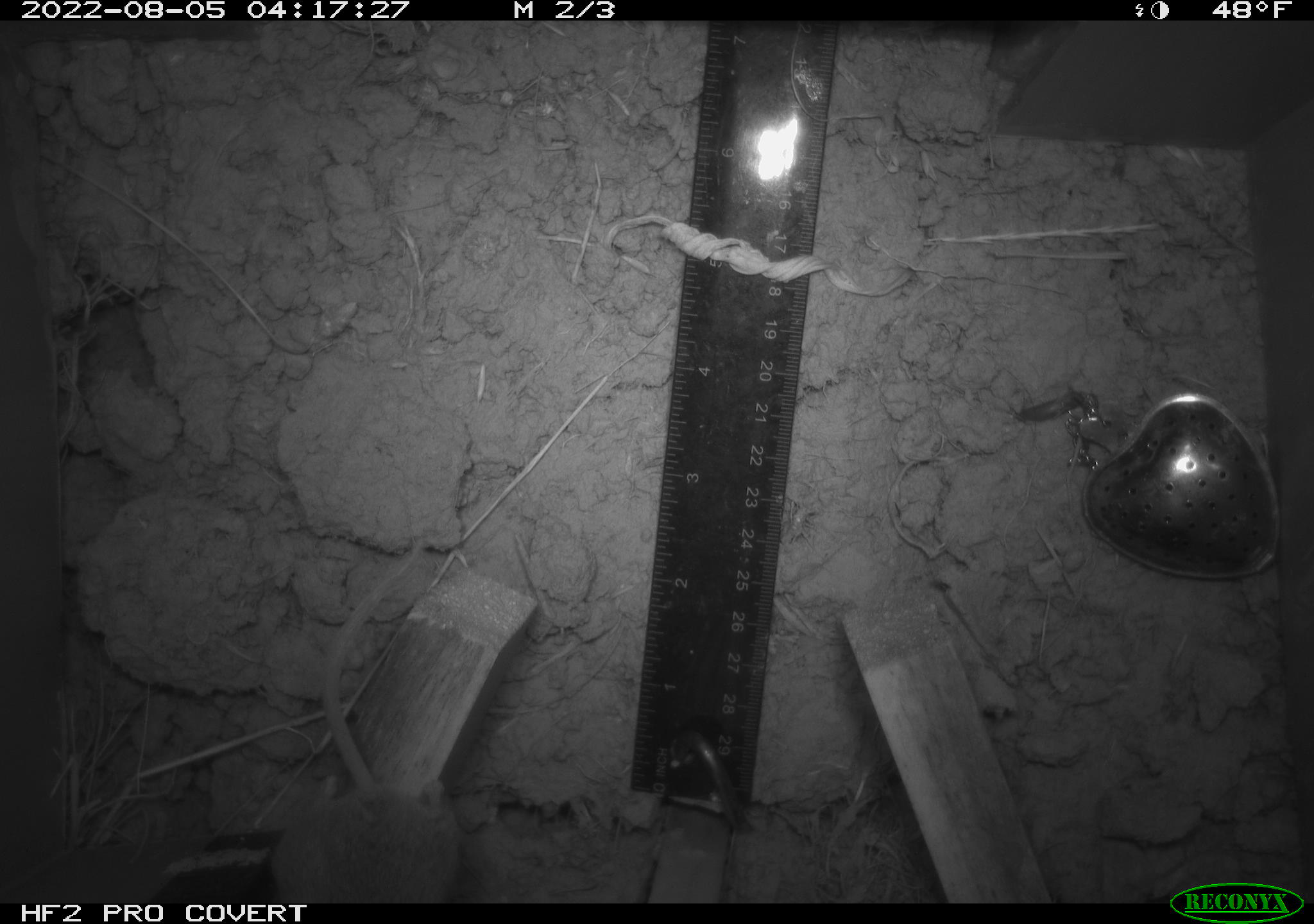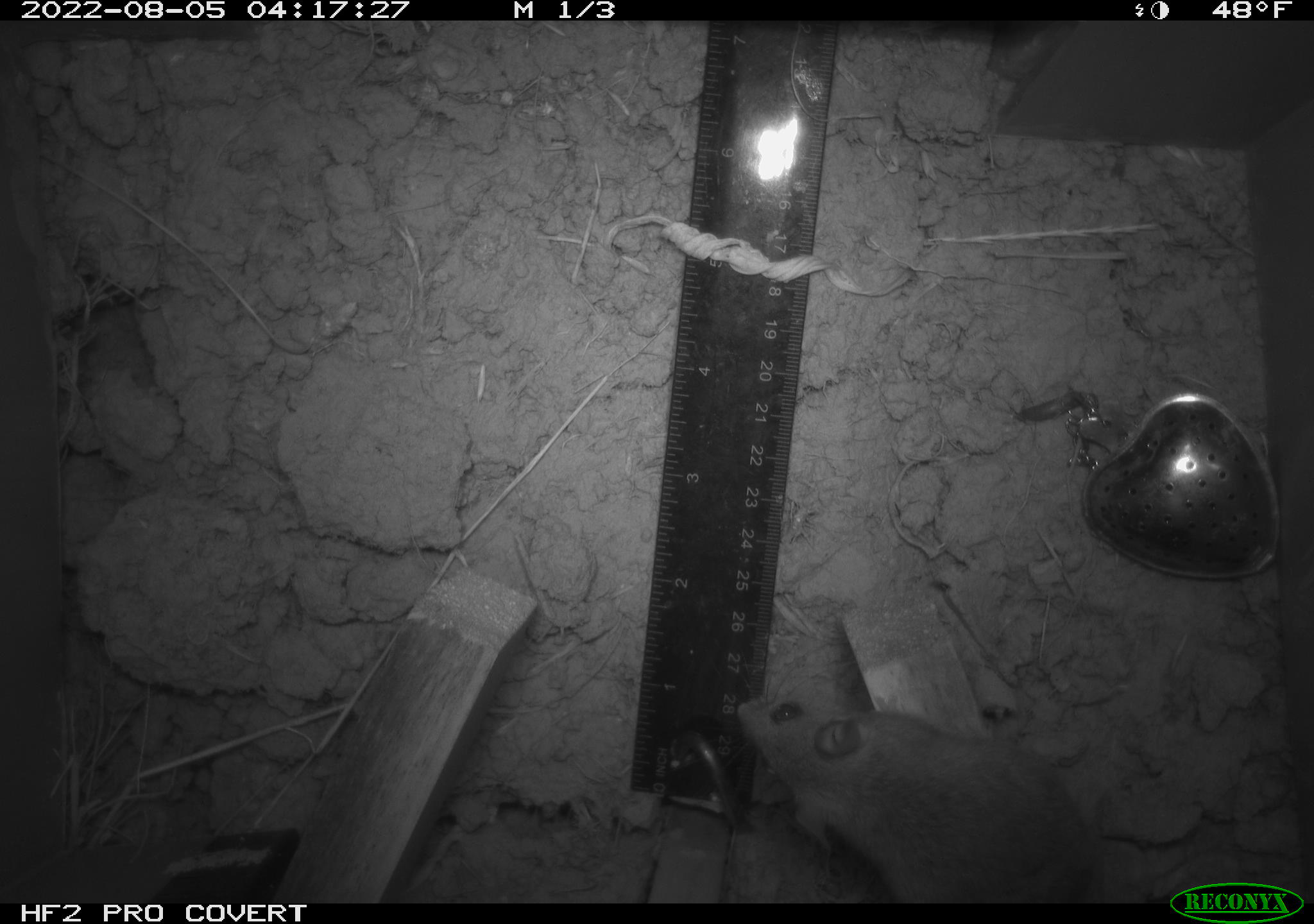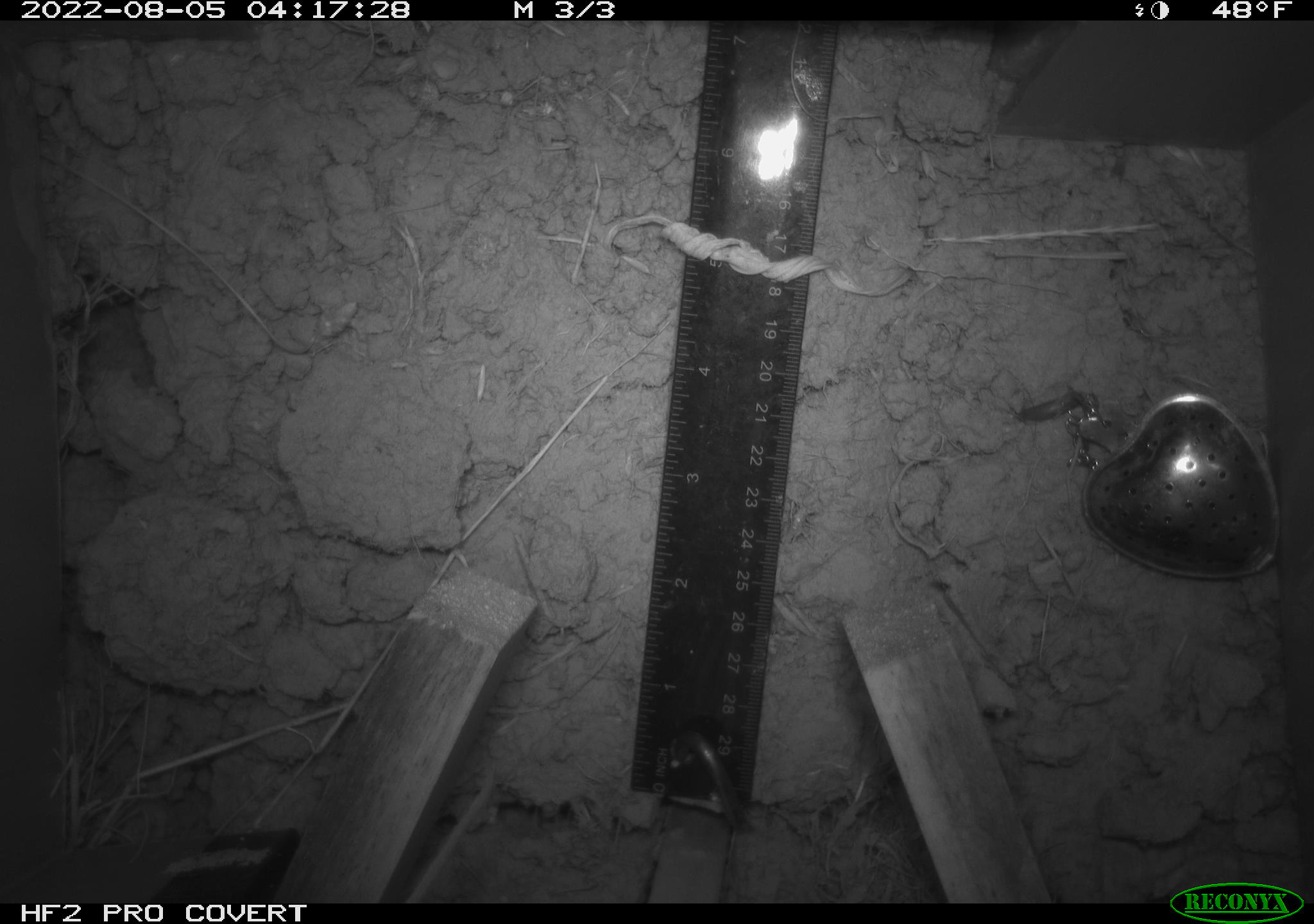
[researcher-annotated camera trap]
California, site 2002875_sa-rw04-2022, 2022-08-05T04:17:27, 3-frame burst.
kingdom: Animalia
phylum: Chordata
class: Mammalia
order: Rodentia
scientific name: Rodentia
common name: mouse species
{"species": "mouse species (Rodentia)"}